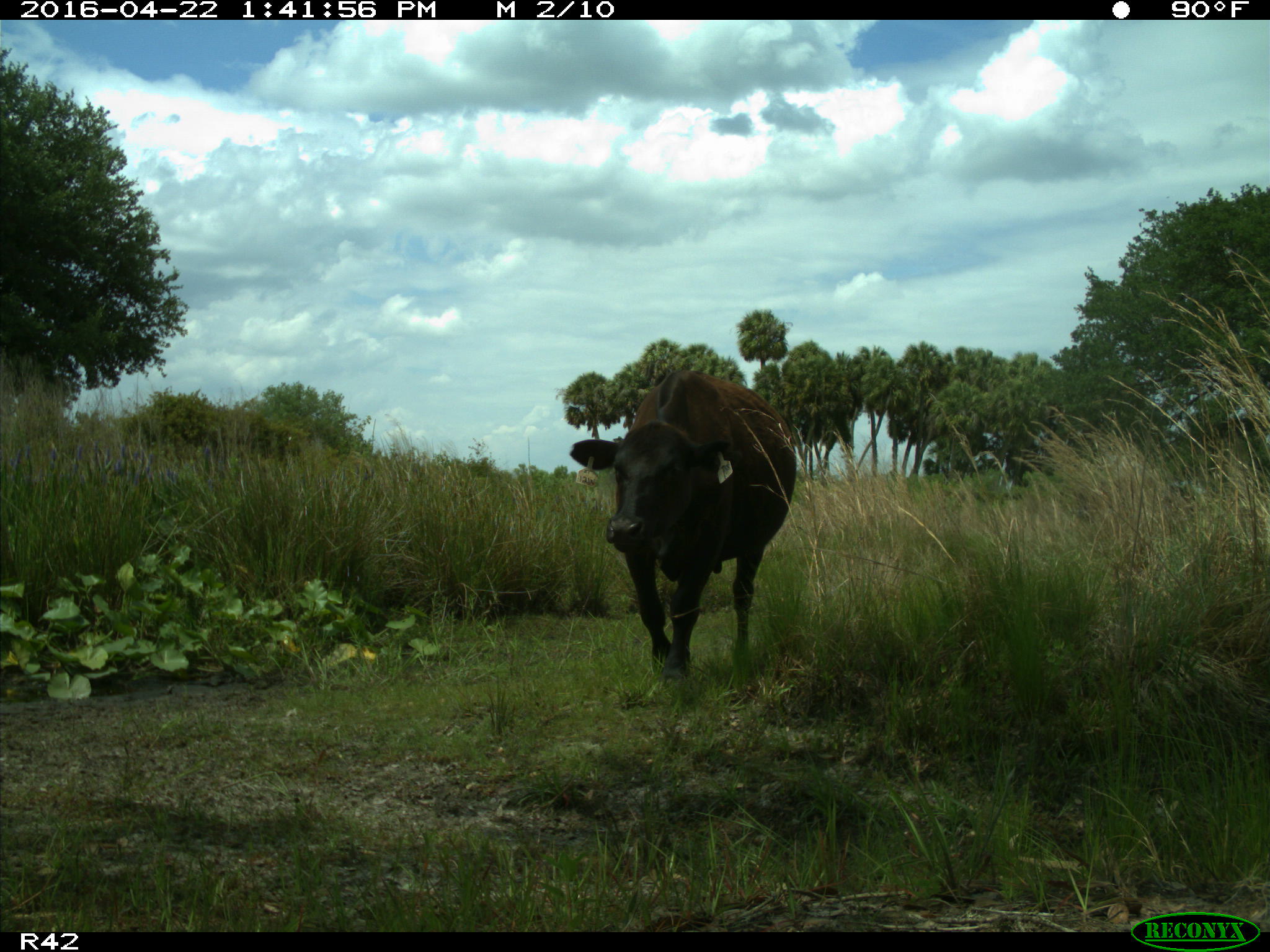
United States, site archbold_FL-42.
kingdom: Animalia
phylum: Chordata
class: Mammalia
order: Artiodactyla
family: Bovidae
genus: Bos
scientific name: Bos taurus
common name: domestic cow